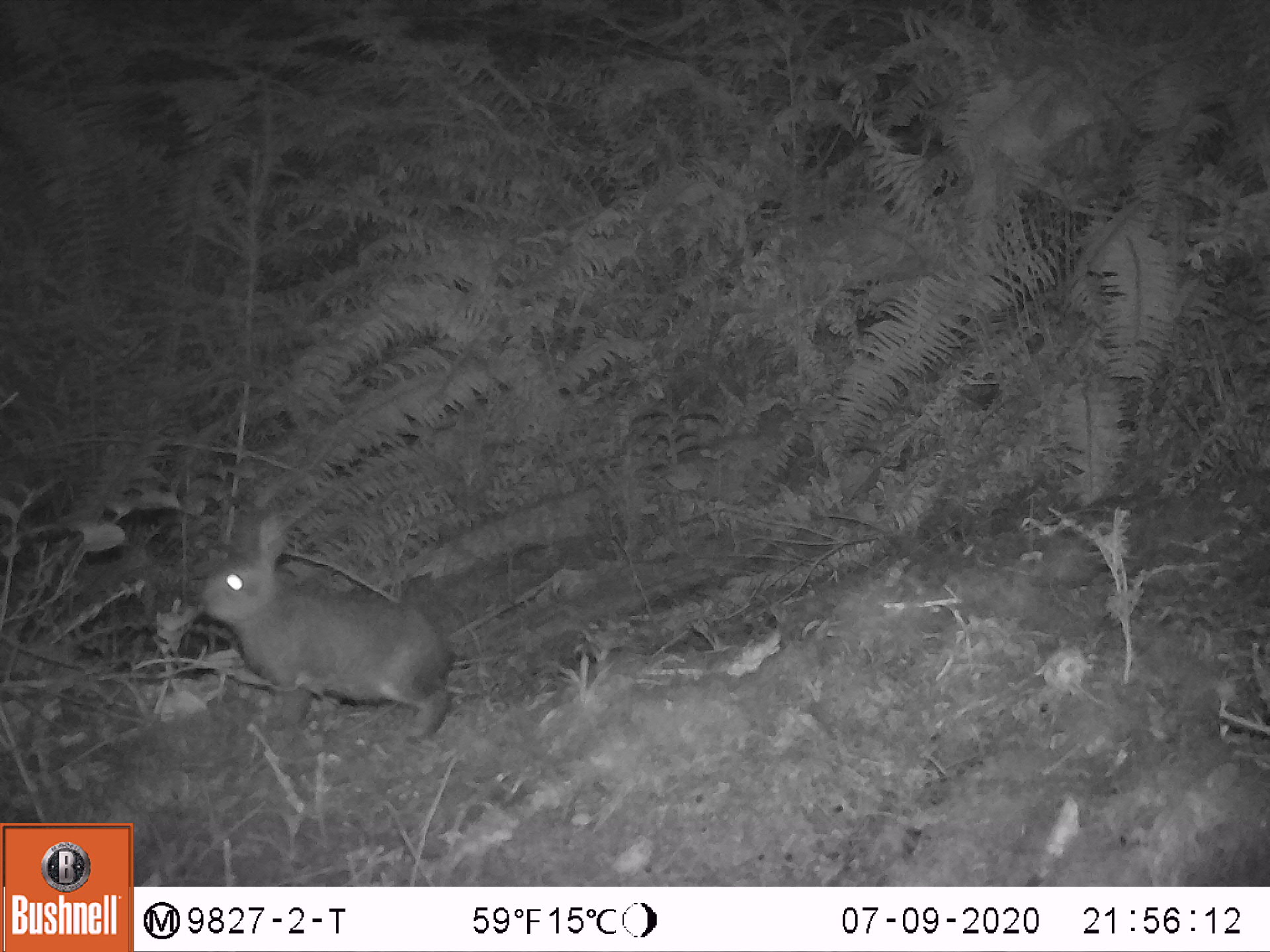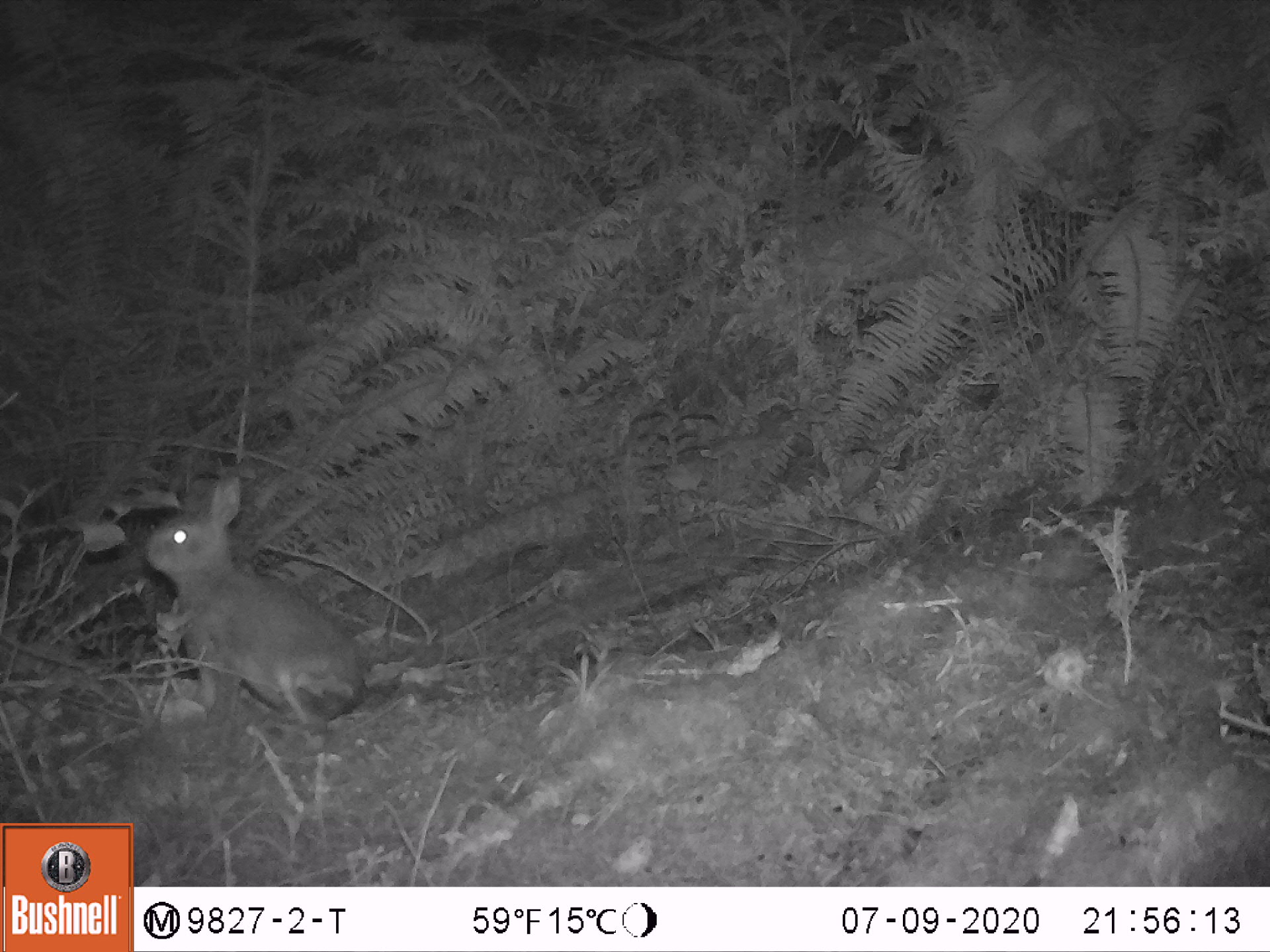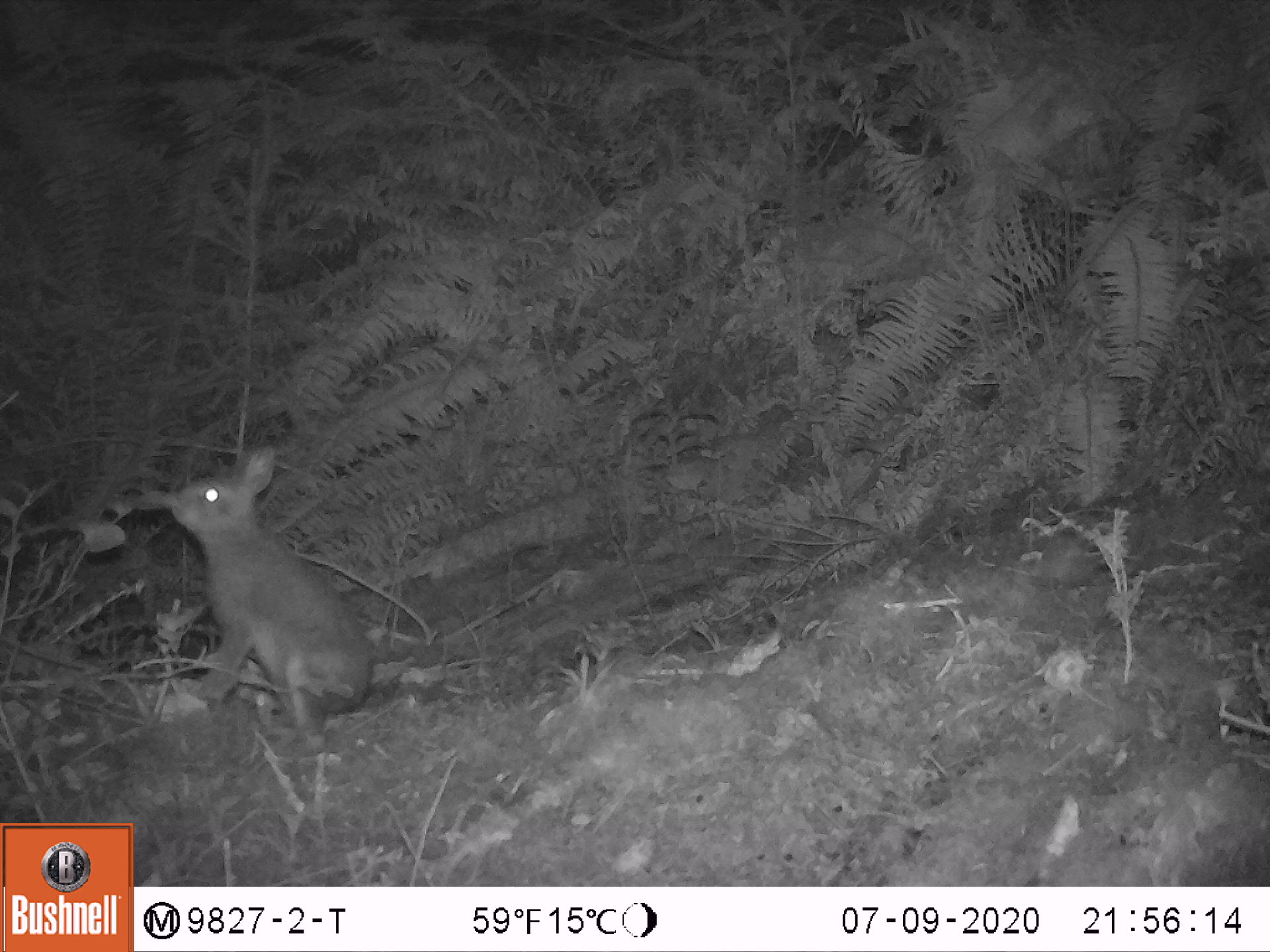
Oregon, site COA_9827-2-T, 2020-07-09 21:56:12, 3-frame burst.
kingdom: Animalia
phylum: Chordata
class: Mammalia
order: Lagomorpha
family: Leporidae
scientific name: Leporidae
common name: hares and rabbits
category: leporidae family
Leporidae family (hares and rabbits) (Leporidae).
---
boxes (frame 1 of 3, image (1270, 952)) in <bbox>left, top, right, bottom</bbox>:
leporidae family: <bbox>194, 506, 455, 754</bbox>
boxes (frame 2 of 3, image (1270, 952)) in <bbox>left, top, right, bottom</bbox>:
leporidae family: <bbox>134, 468, 369, 724</bbox>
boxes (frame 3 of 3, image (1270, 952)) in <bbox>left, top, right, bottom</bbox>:
leporidae family: <bbox>160, 437, 384, 719</bbox>